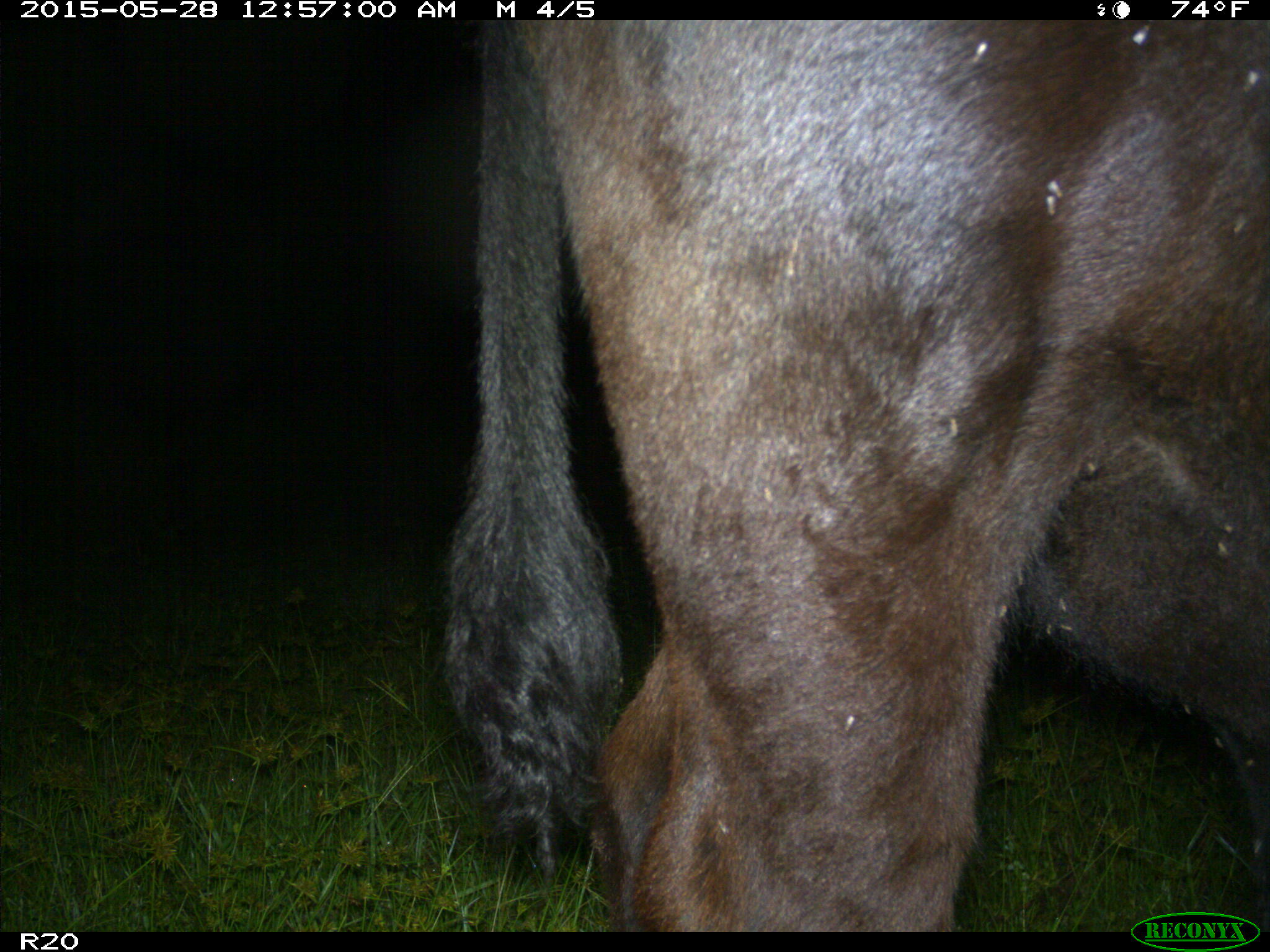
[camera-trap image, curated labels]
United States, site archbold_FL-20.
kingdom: Animalia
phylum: Chordata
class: Mammalia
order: Artiodactyla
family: Bovidae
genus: Bos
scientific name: Bos taurus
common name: domestic cow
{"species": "Bos taurus (domestic cow)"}